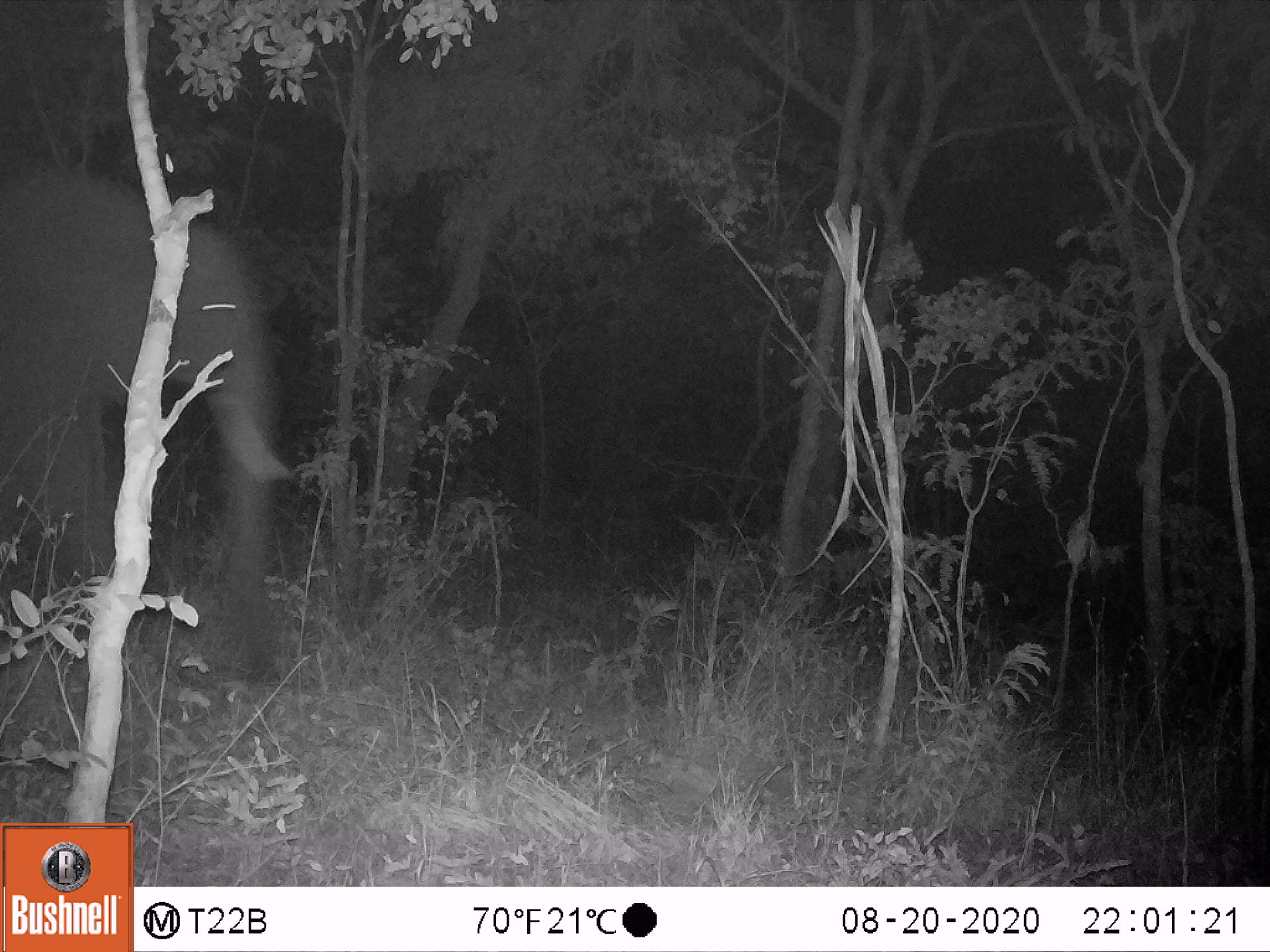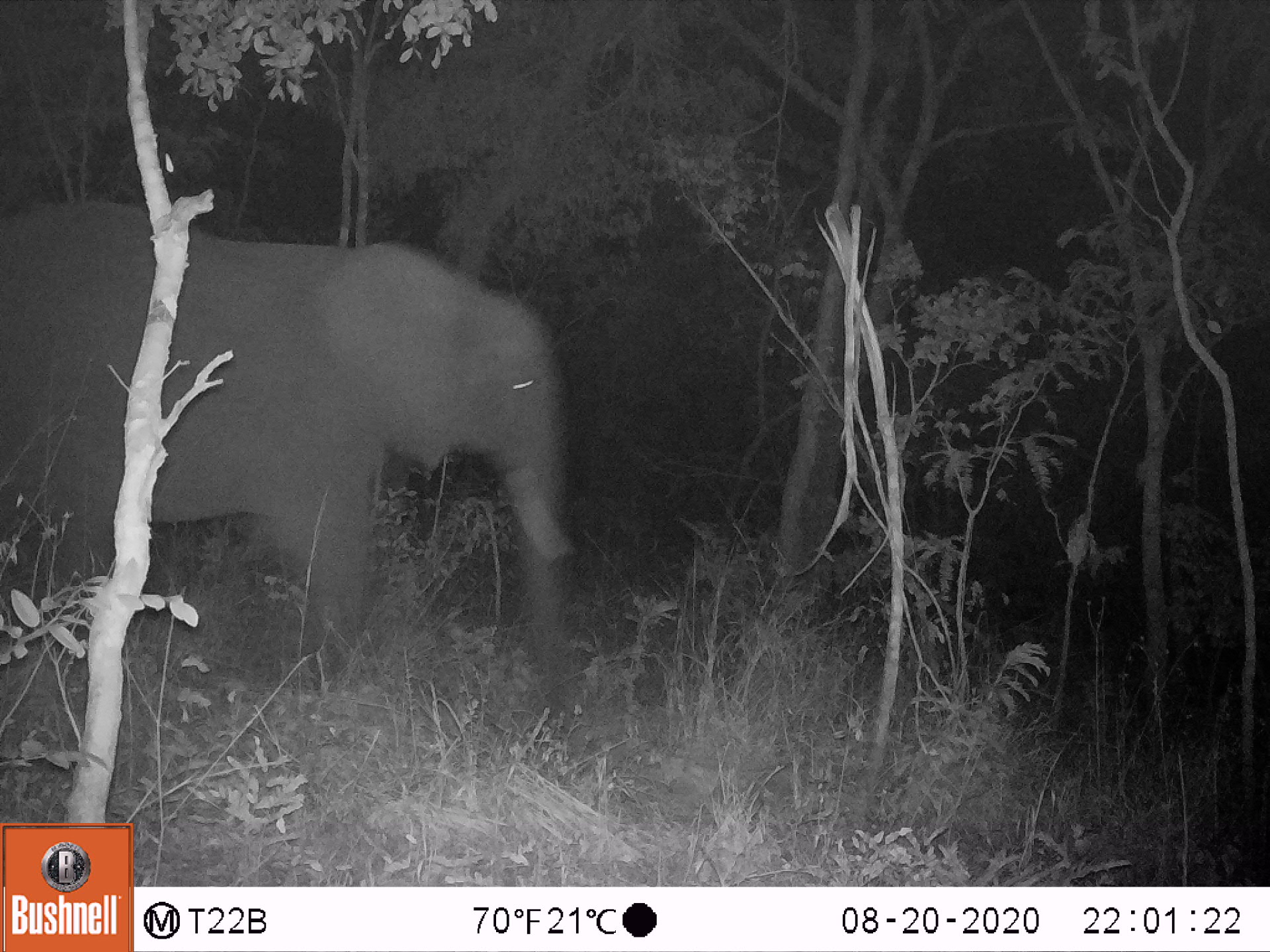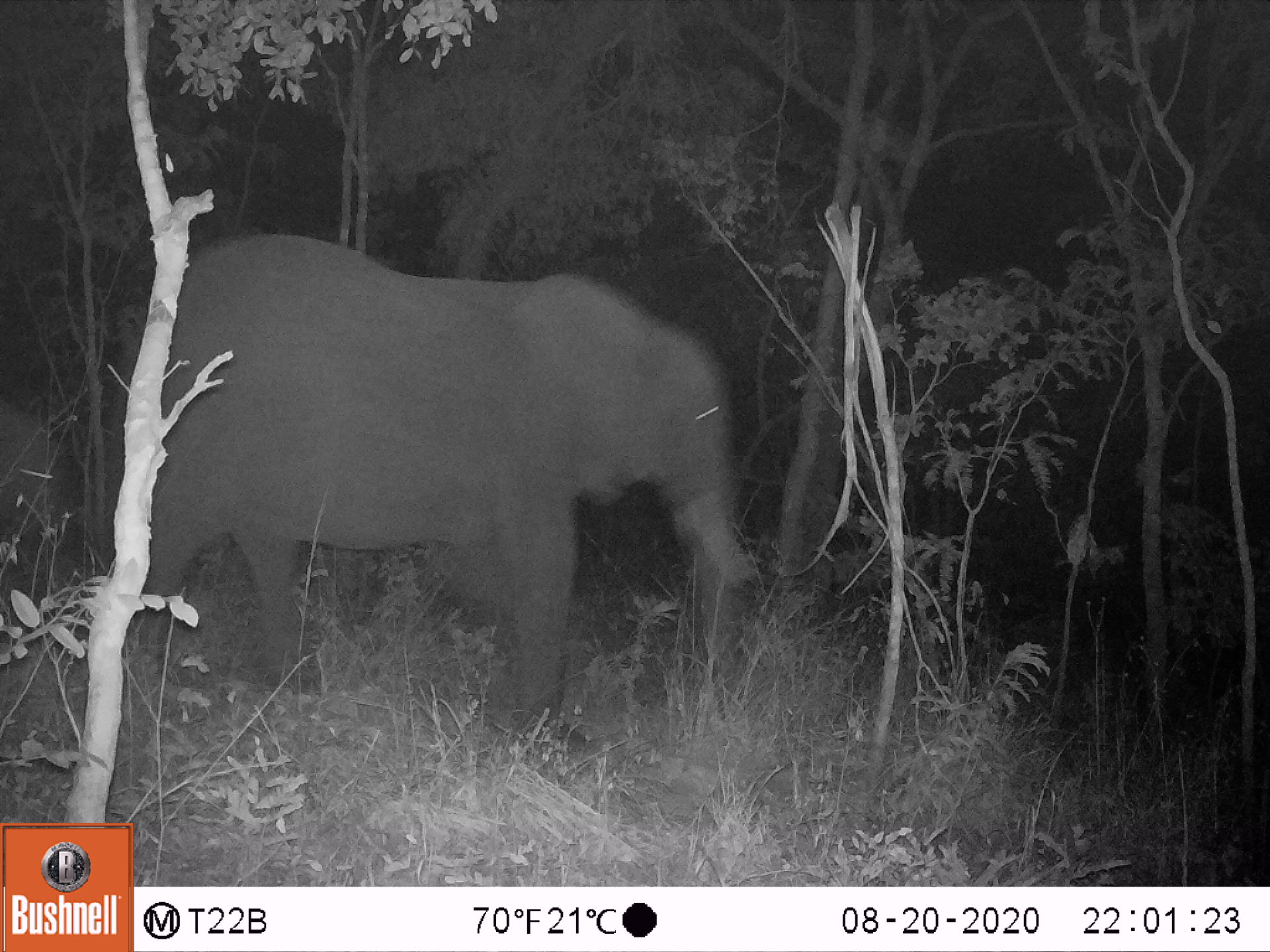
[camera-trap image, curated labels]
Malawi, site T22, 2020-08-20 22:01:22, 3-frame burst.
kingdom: Animalia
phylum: Chordata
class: Mammalia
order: Proboscidea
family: Elephantidae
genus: Loxodonta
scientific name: Loxodonta africana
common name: african savanna elephant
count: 1